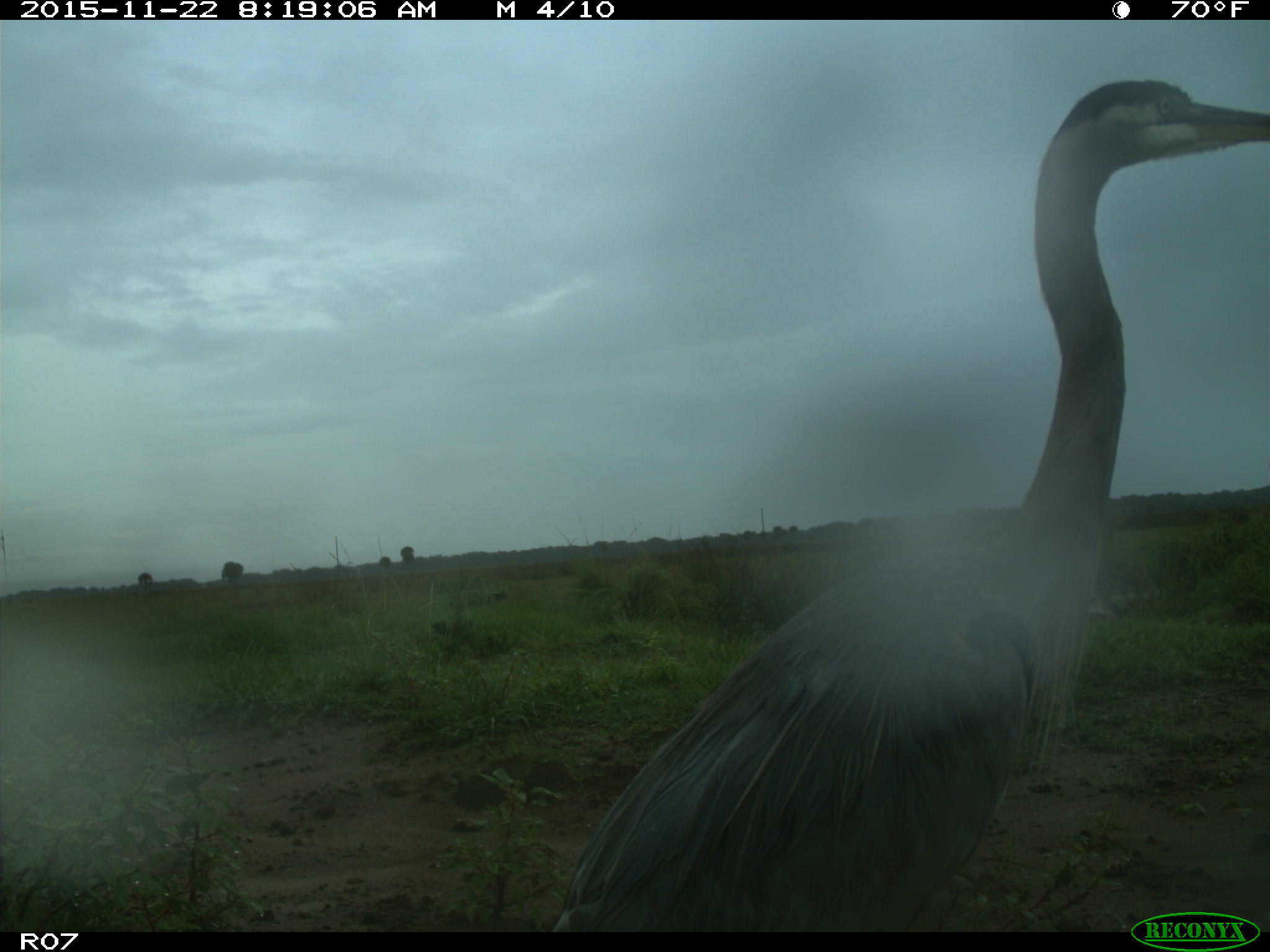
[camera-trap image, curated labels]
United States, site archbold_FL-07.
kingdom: Animalia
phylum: Chordata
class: Aves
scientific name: Aves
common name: birds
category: unidentified bird